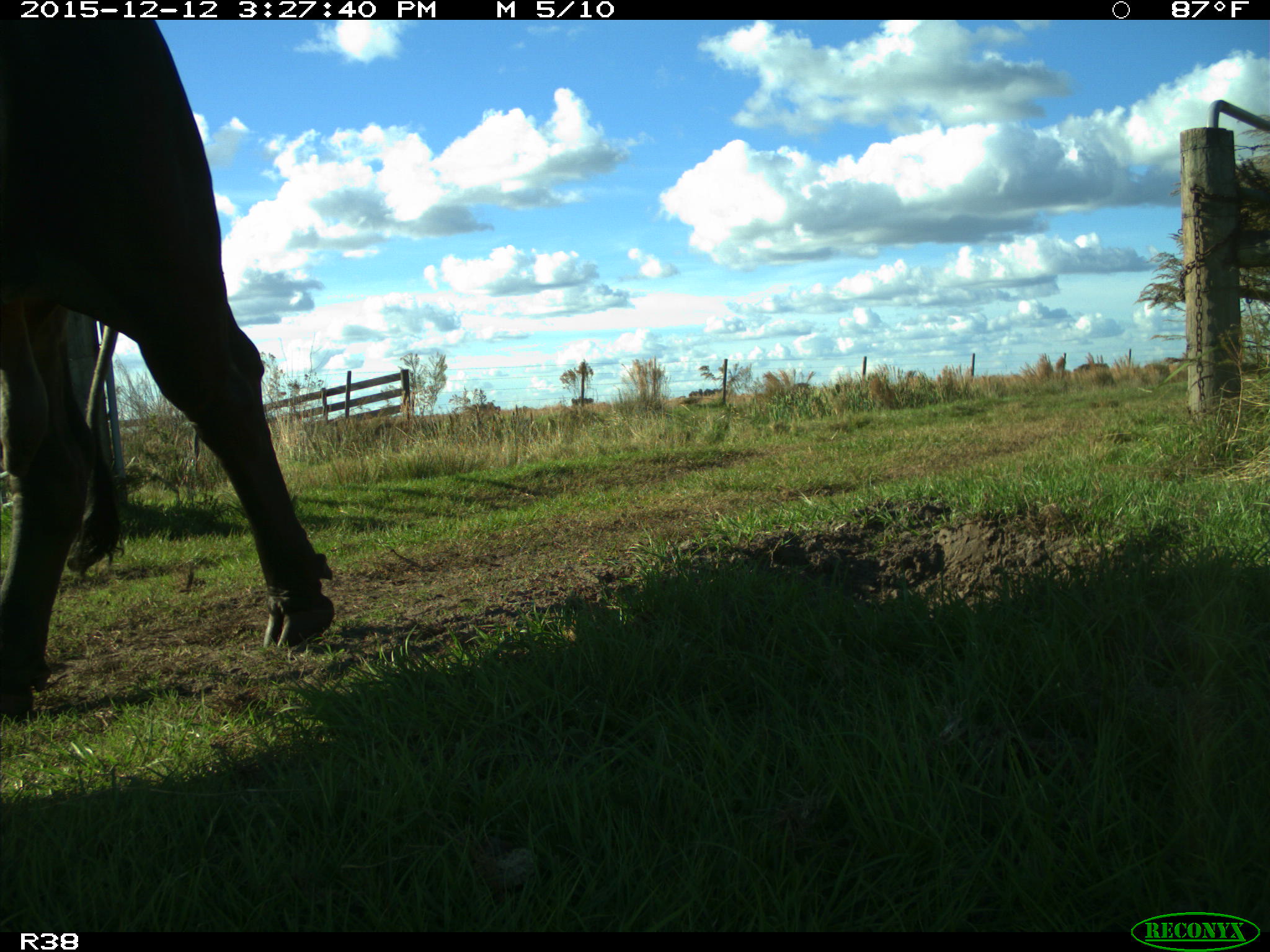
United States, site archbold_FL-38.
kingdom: Animalia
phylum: Chordata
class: Mammalia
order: Artiodactyla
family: Bovidae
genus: Bos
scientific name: Bos taurus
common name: domestic cow